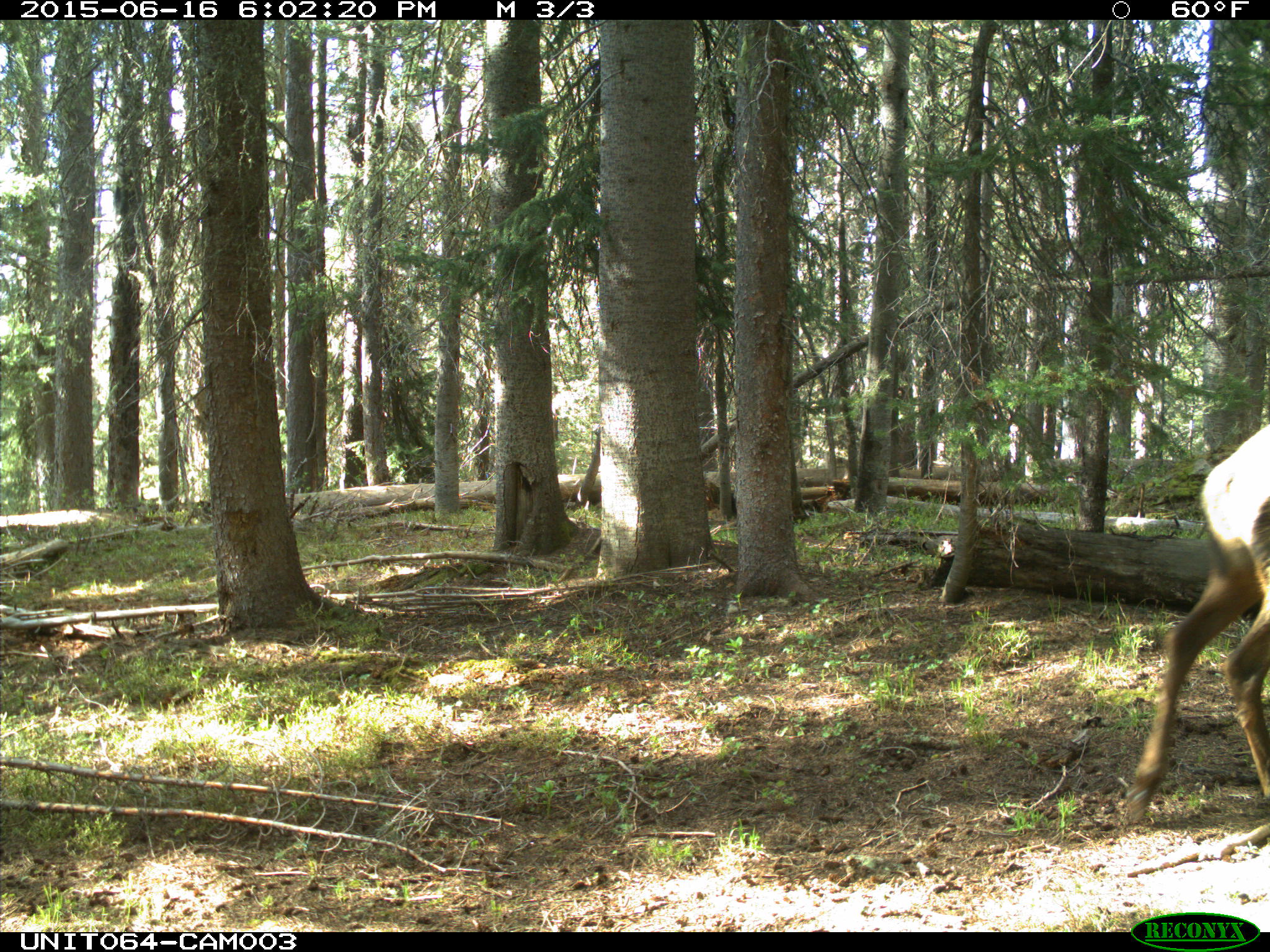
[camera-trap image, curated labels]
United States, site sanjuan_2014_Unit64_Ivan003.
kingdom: Animalia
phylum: Chordata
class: Mammalia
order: Artiodactyla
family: Cervidae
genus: Cervus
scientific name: Cervus elaphus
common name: red deer